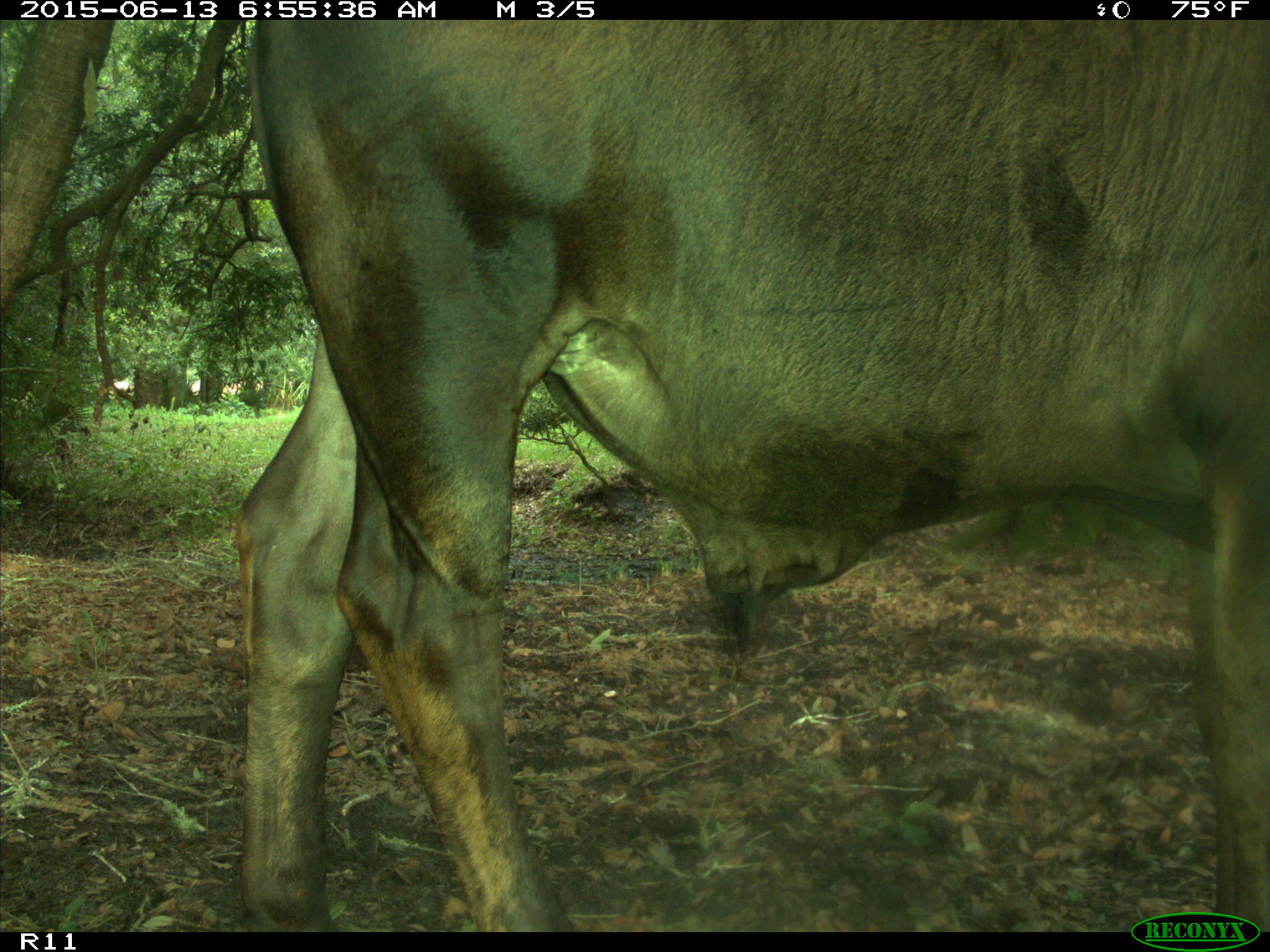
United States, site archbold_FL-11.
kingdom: Animalia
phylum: Chordata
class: Mammalia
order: Artiodactyla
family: Bovidae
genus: Bos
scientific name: Bos taurus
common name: domestic cow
Bos taurus (domestic cow).